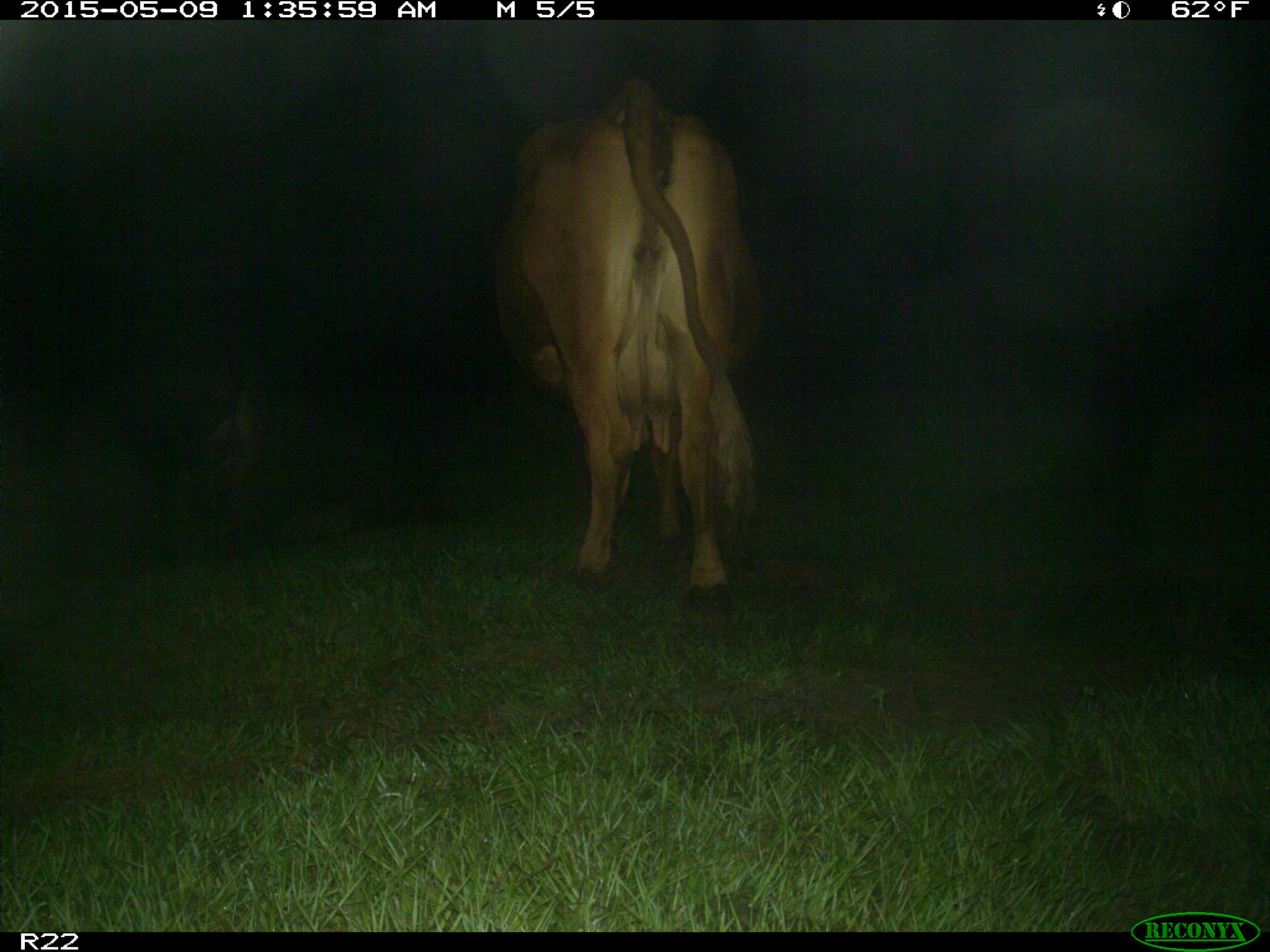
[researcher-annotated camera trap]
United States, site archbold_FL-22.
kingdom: Animalia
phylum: Chordata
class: Mammalia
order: Artiodactyla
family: Bovidae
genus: Bos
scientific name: Bos taurus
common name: domestic cow